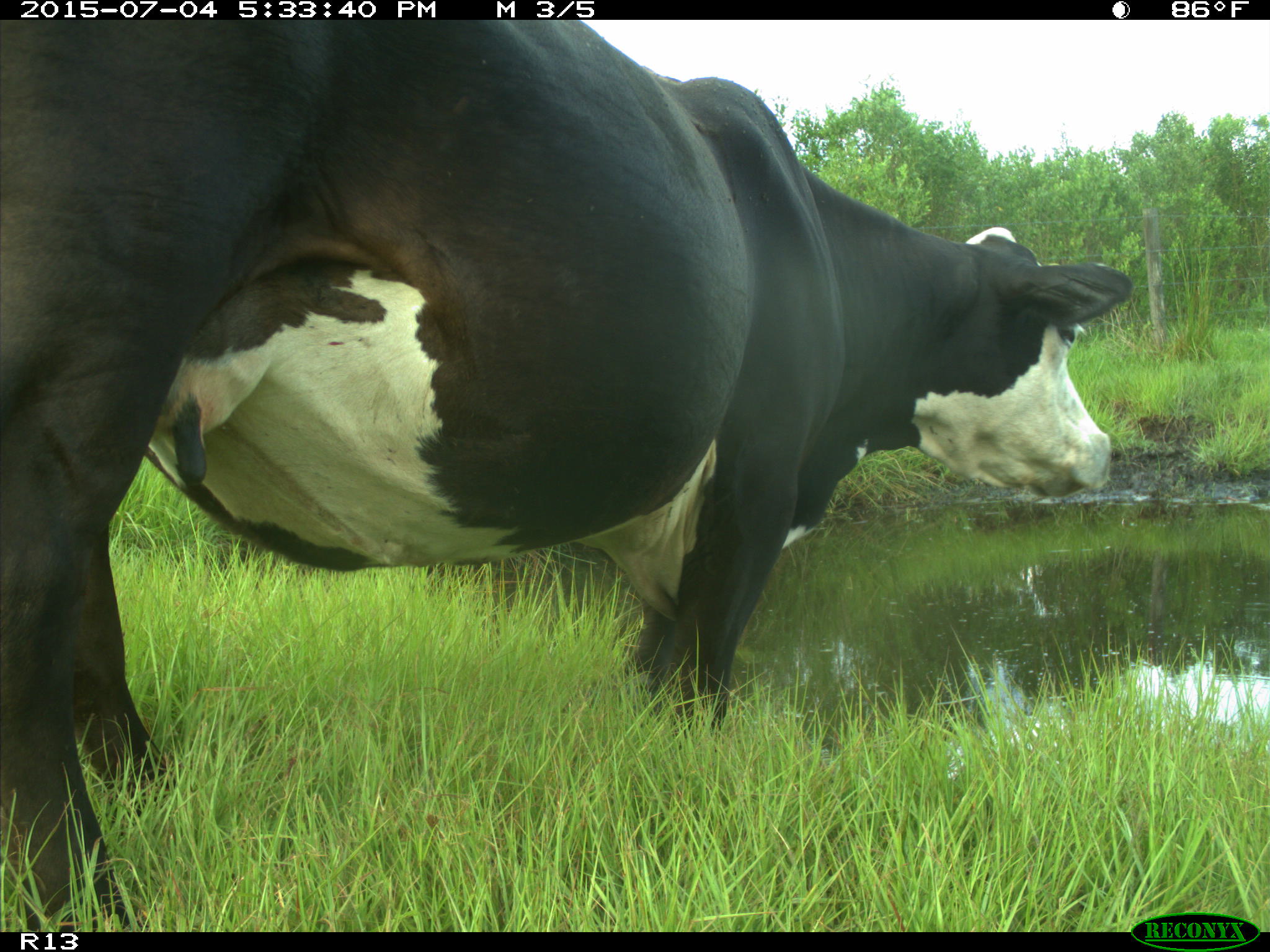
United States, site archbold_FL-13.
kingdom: Animalia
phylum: Chordata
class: Mammalia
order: Artiodactyla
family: Bovidae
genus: Bos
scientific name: Bos taurus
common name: domestic cow